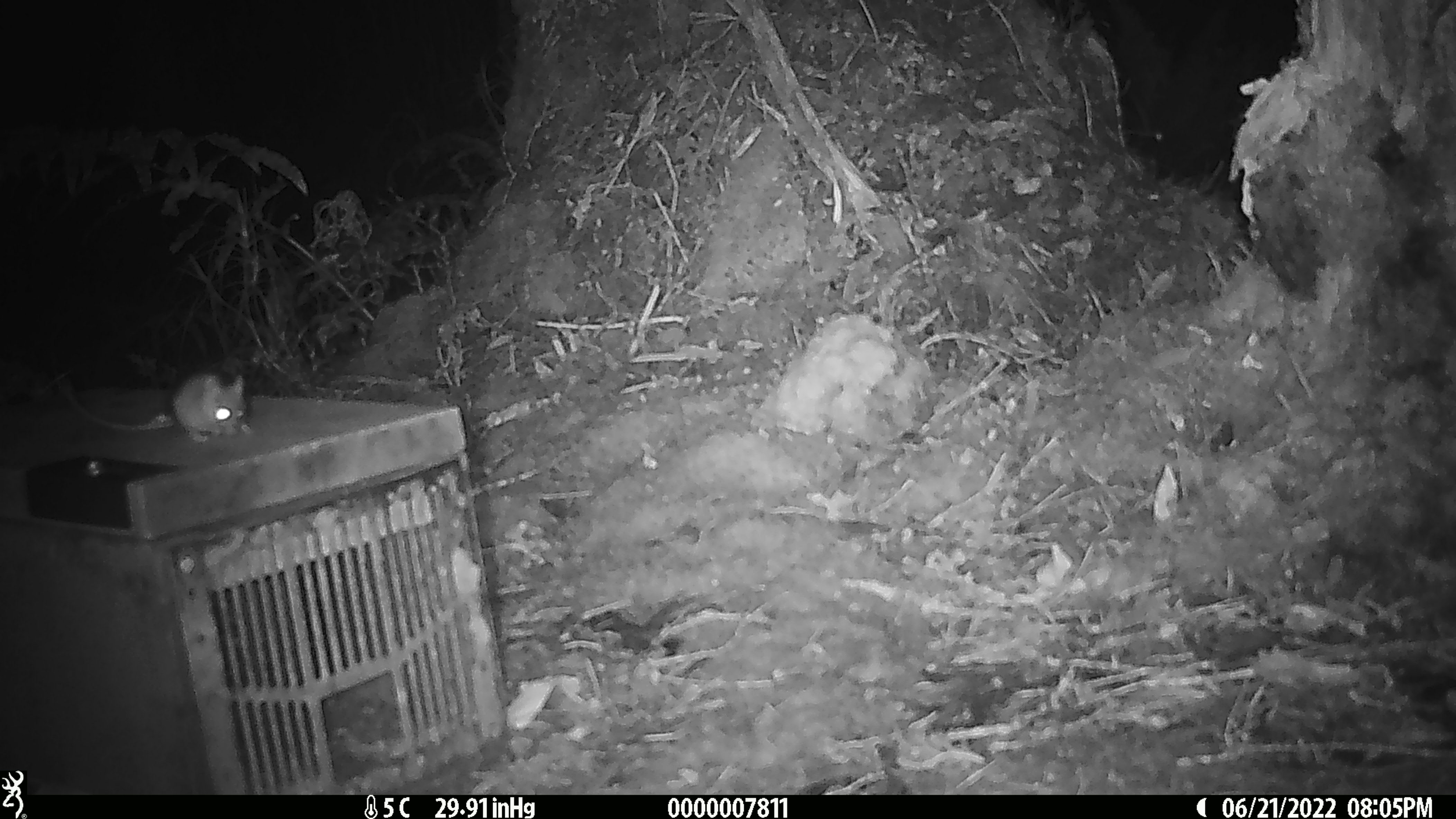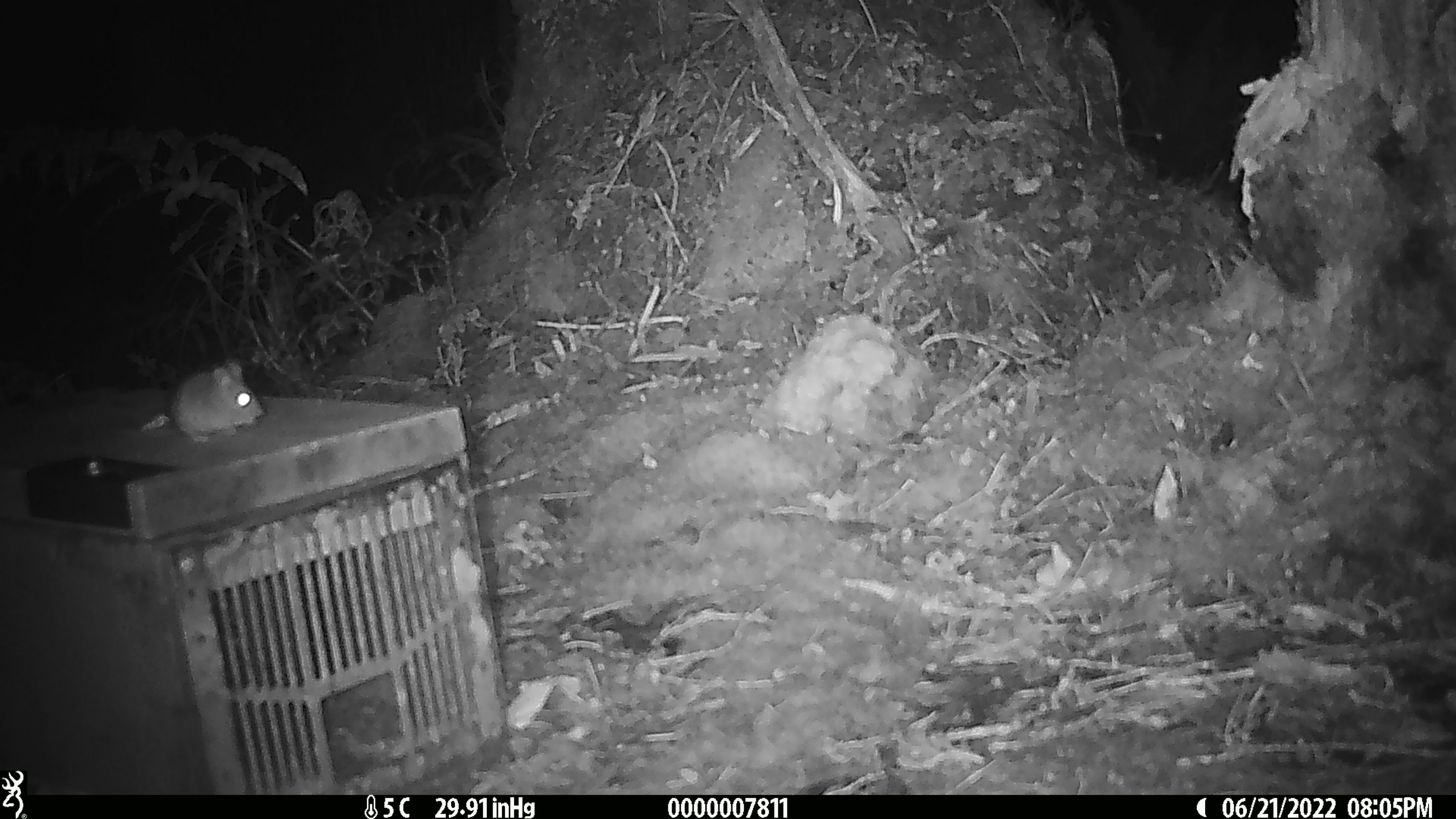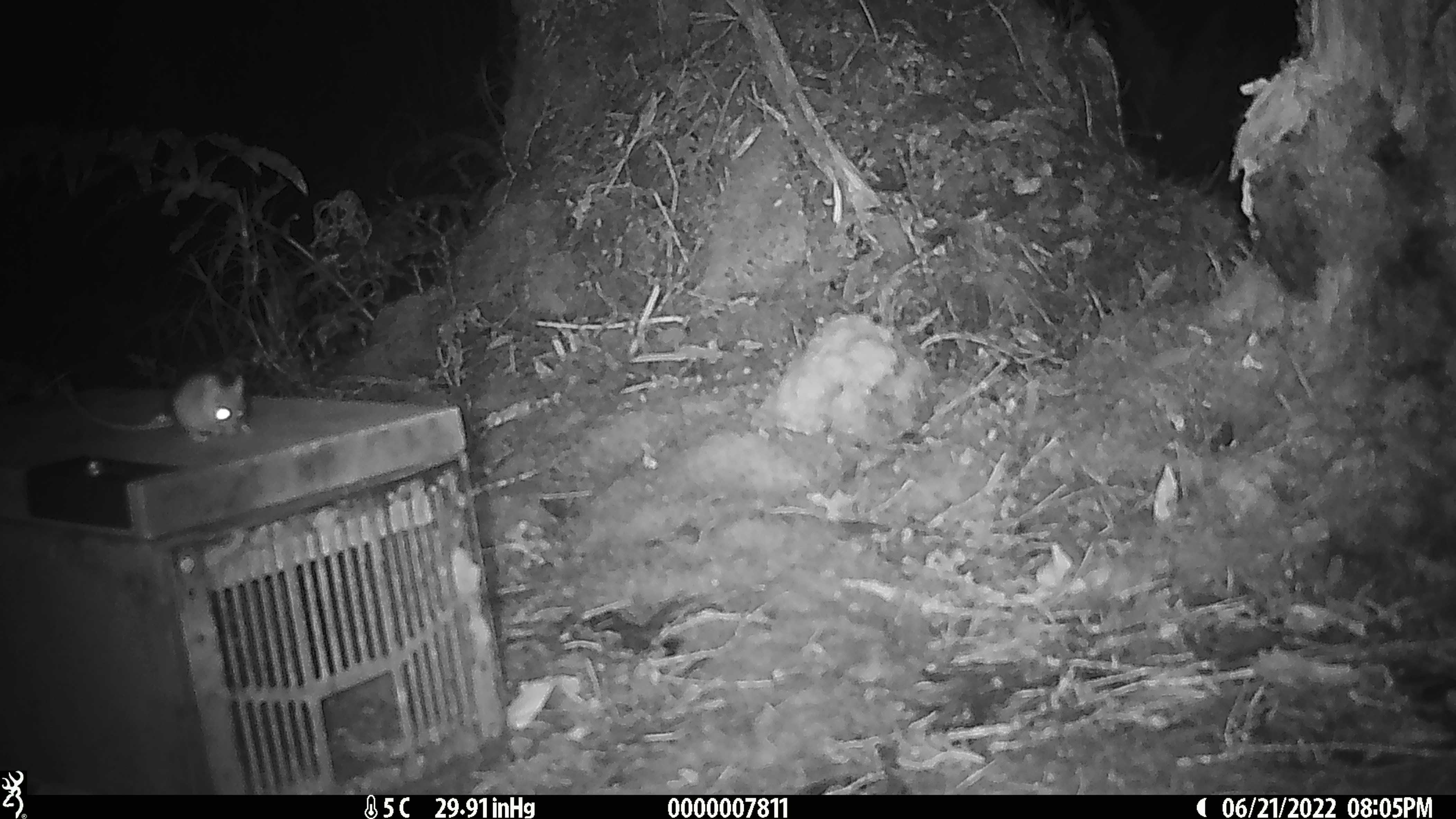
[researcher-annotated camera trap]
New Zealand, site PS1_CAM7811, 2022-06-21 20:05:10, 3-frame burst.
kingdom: Animalia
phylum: Chordata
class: Mammalia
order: Rodentia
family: Muridae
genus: Mus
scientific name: Mus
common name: mouse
Mouse (Mus).